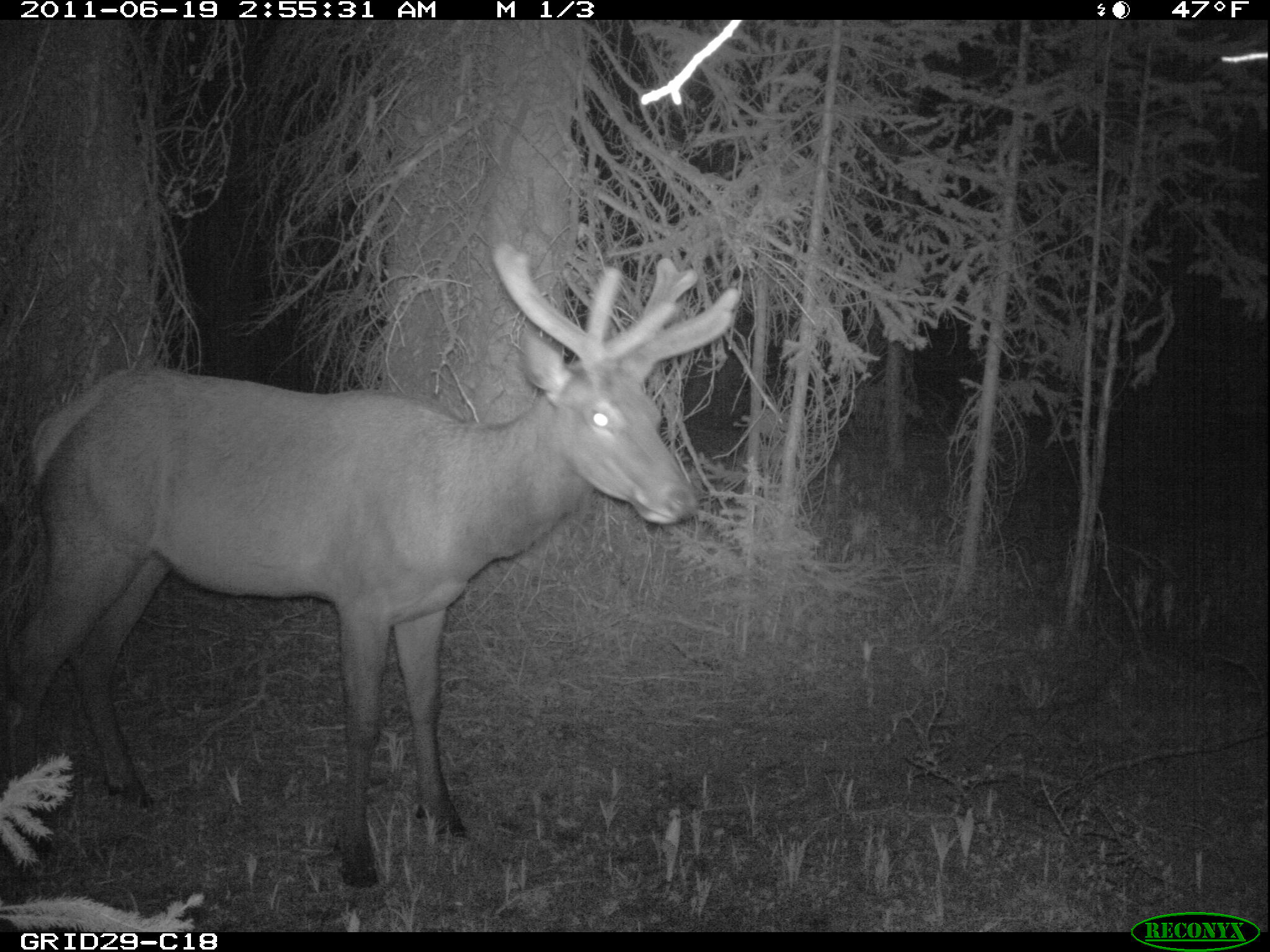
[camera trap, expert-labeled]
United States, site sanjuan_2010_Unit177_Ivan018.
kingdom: Animalia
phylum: Chordata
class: Mammalia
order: Artiodactyla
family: Cervidae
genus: Cervus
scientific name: Cervus elaphus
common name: red deer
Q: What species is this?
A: Cervus elaphus (red deer).